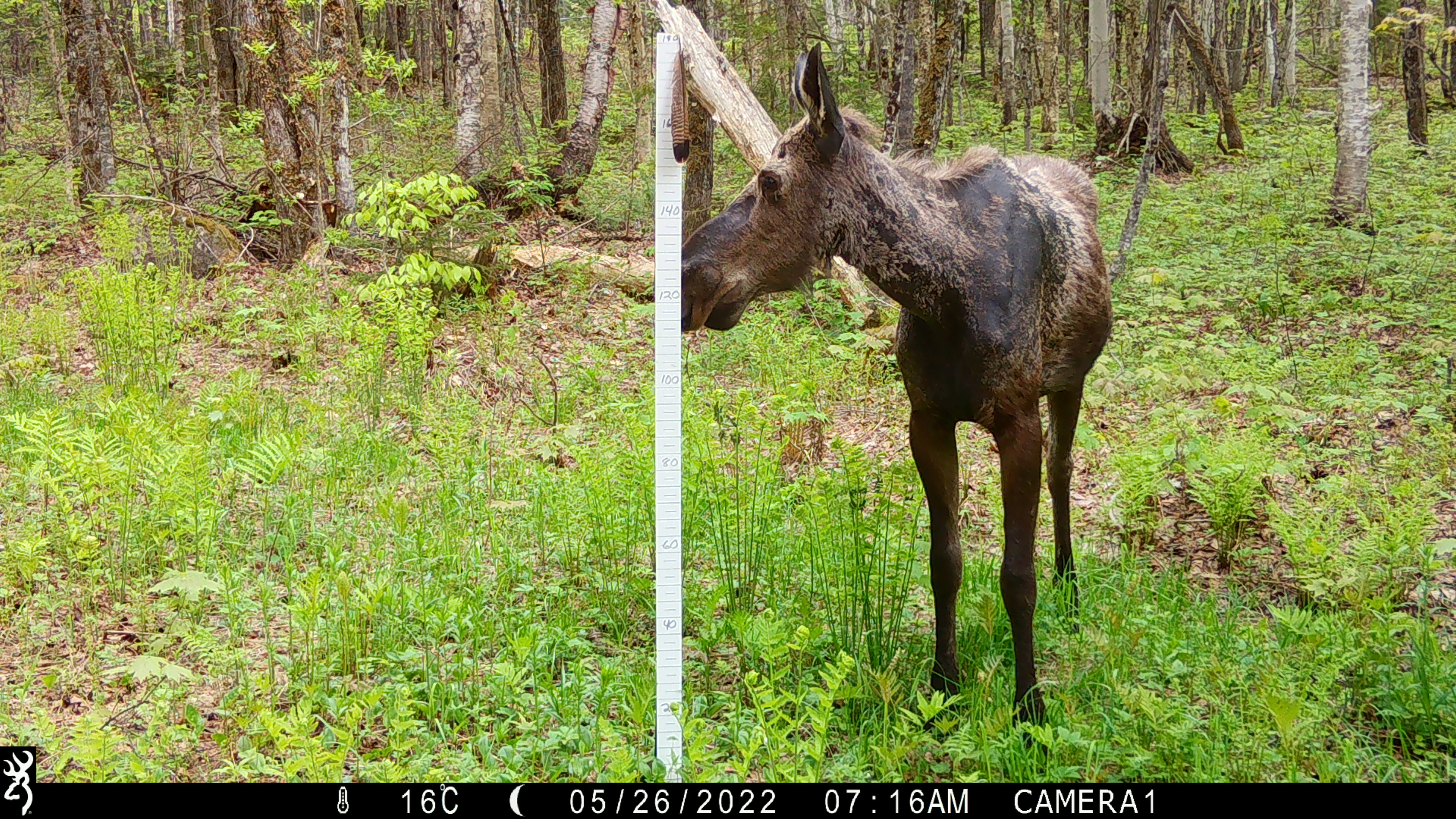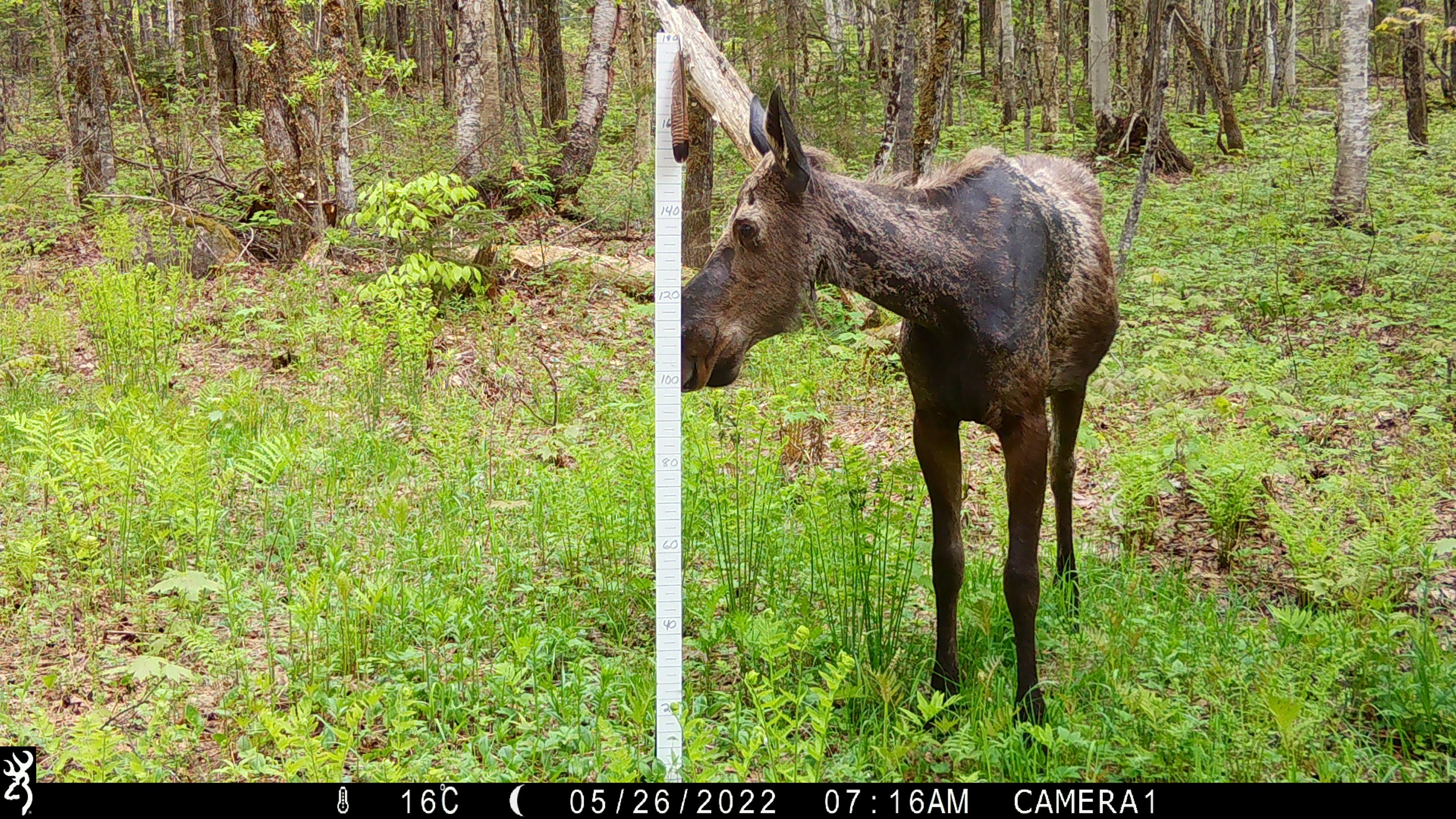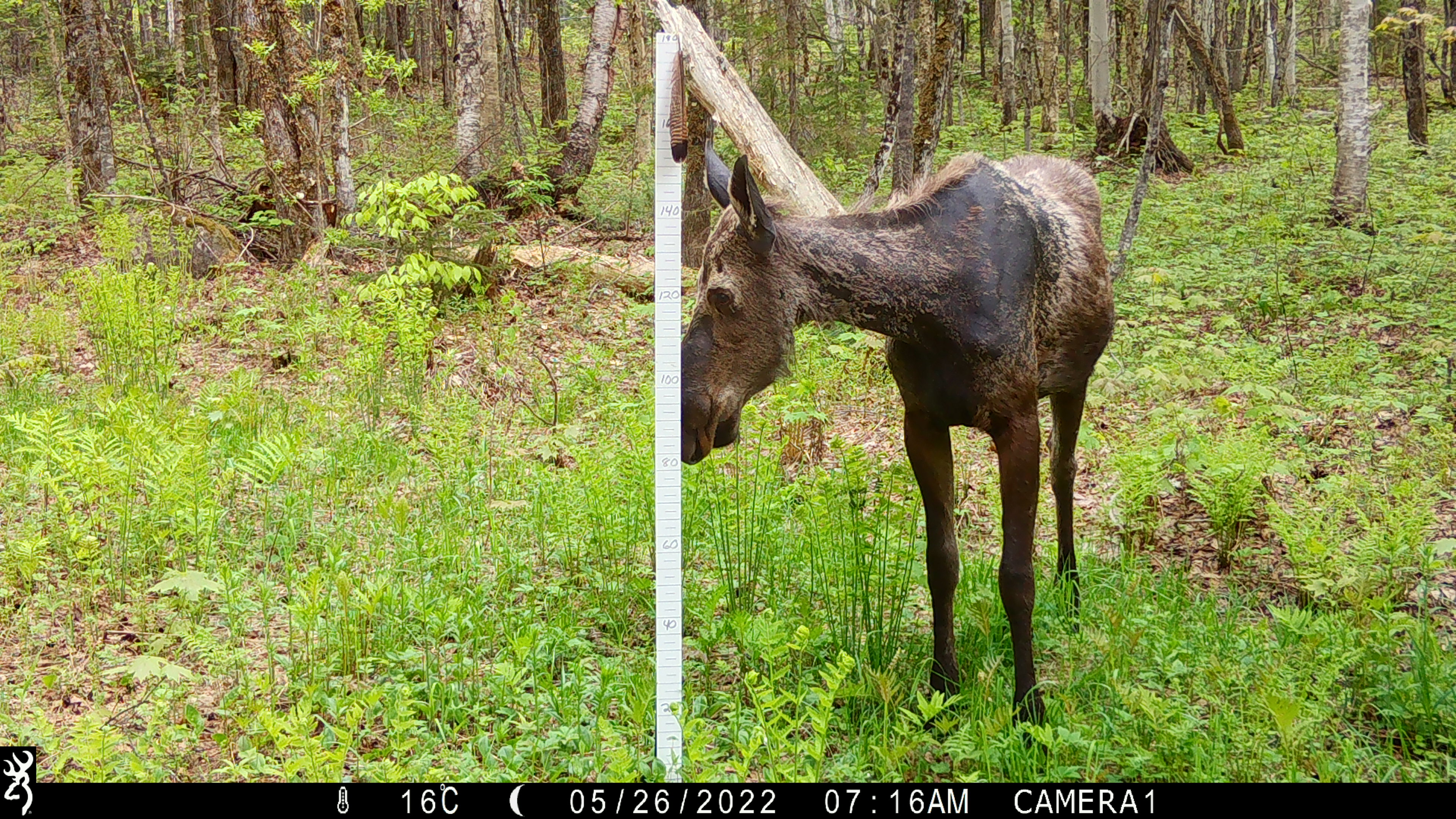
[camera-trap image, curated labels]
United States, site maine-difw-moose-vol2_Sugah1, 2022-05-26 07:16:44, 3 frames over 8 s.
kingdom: Animalia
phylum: Chordata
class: Mammalia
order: Artiodactyla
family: Cervidae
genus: Alces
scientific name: Alces alces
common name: moose